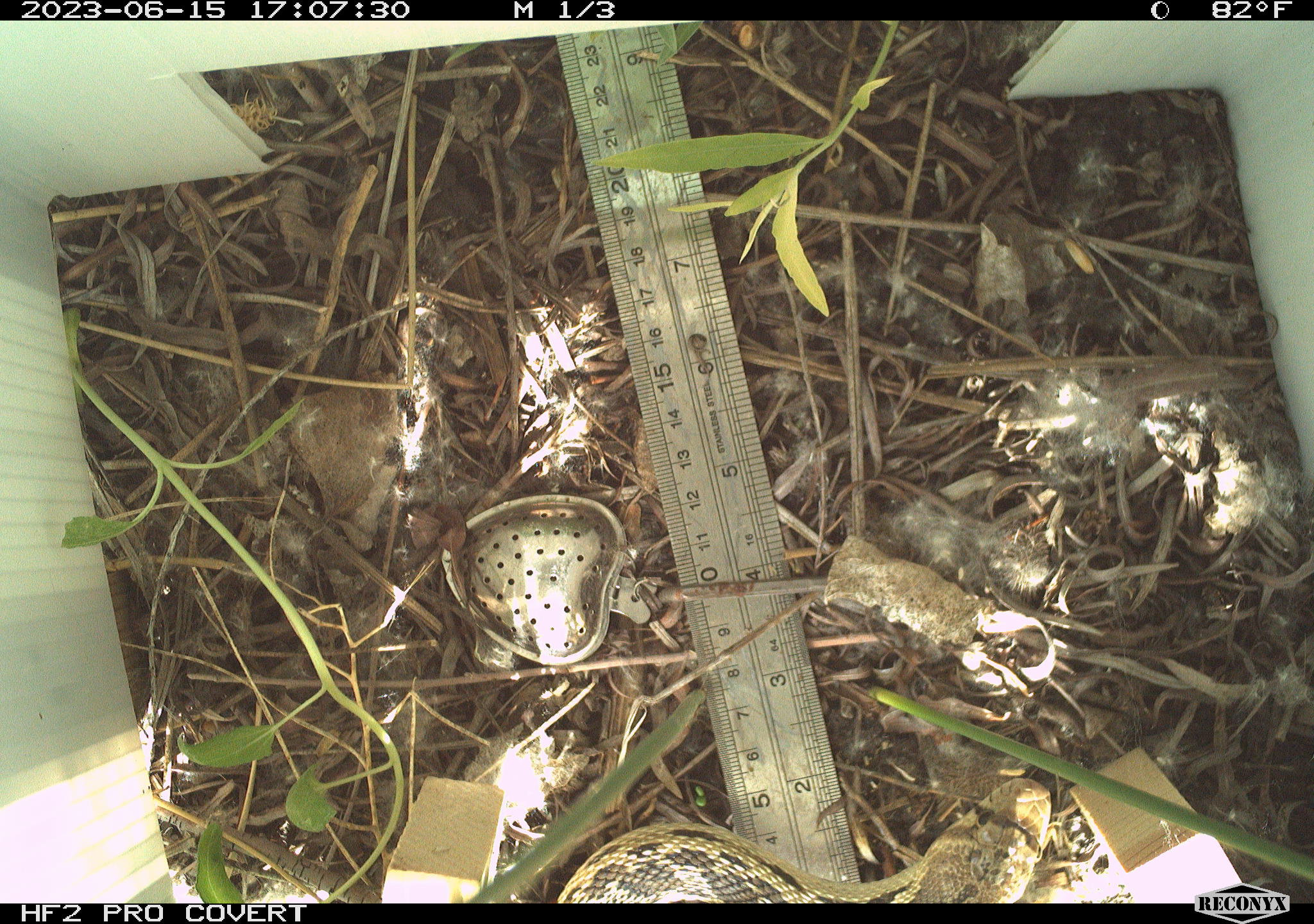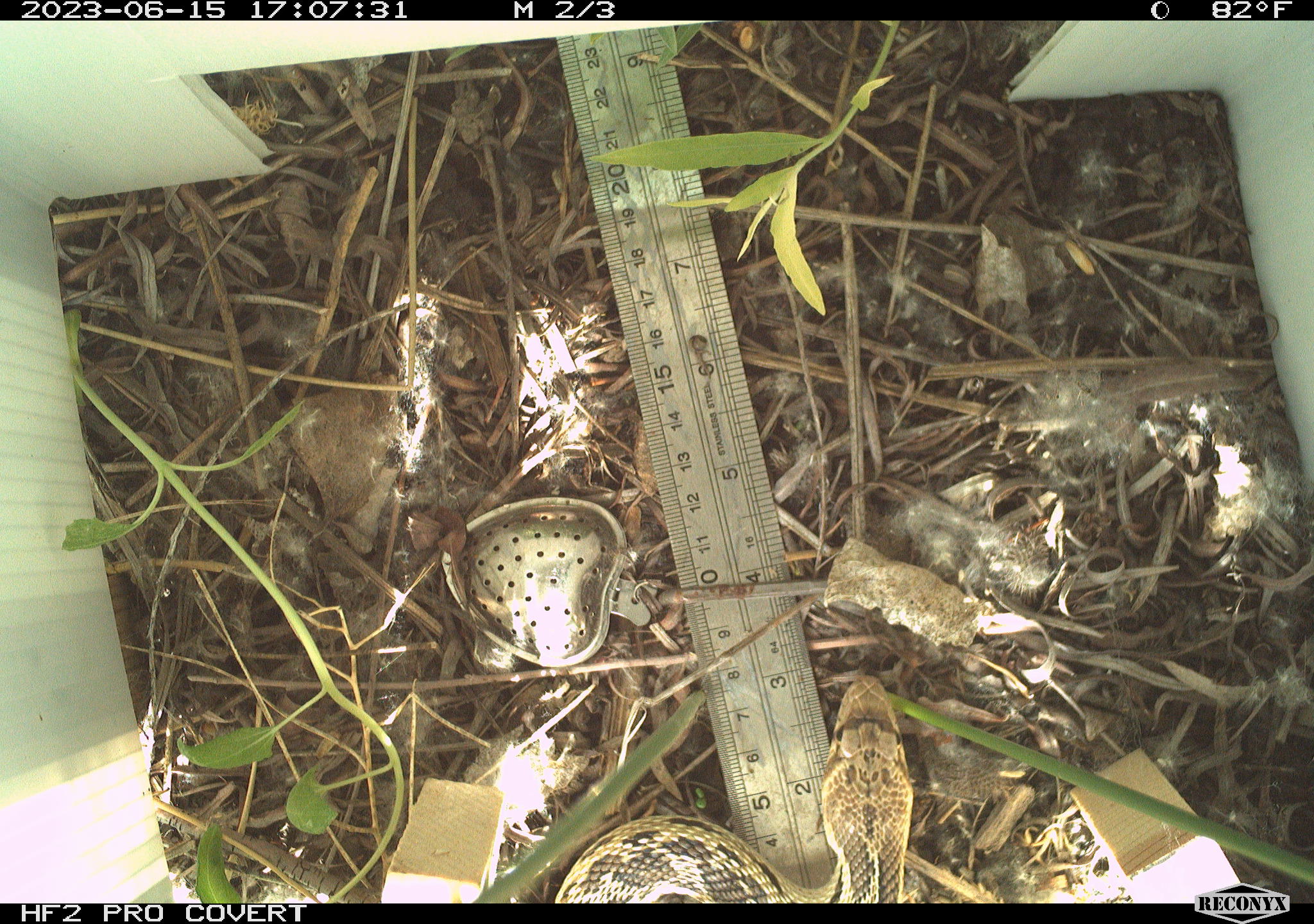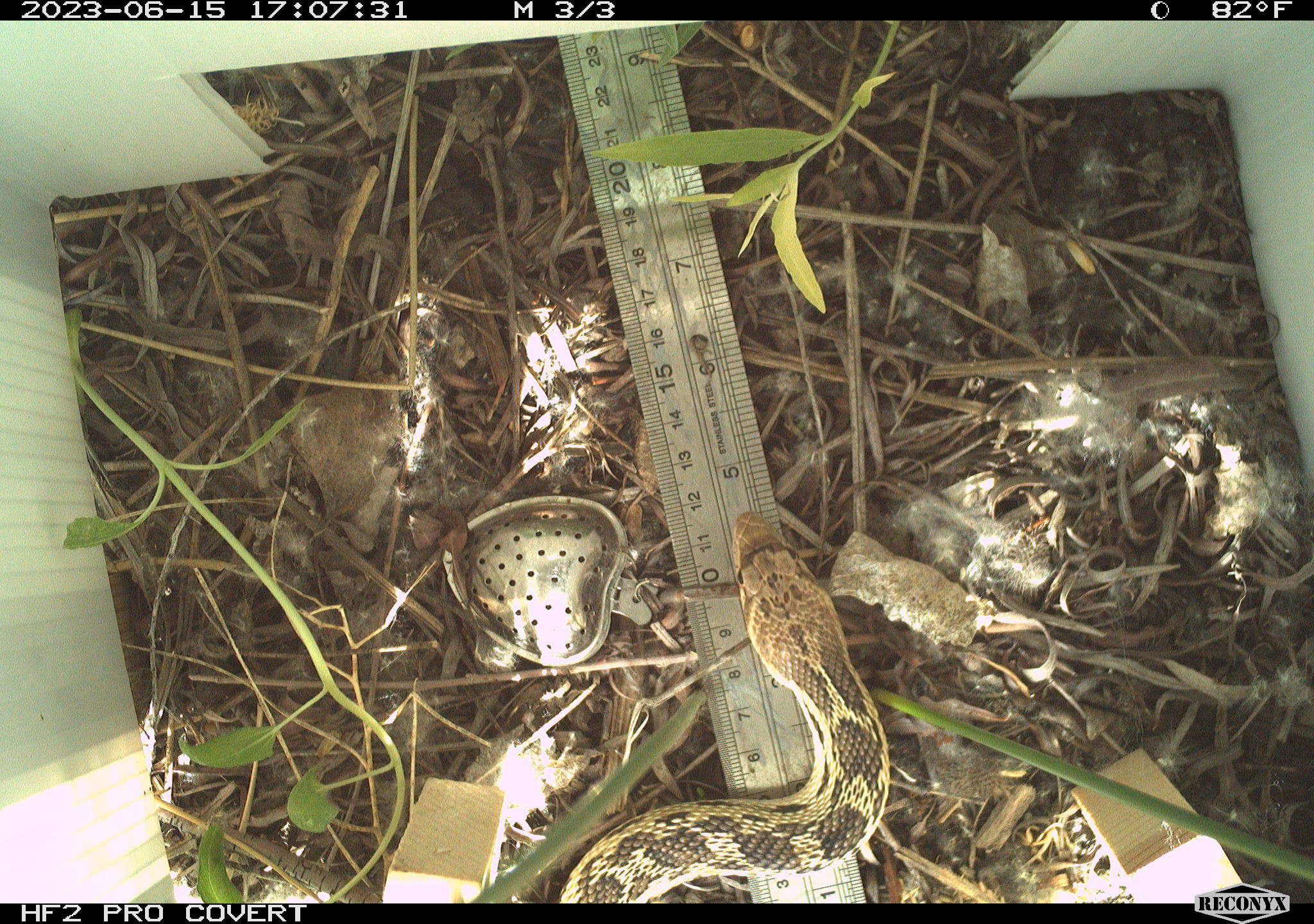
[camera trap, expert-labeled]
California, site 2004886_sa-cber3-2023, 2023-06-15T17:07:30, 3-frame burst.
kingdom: Animalia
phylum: Chordata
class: Reptilia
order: Squamata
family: Colubridae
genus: Pituophis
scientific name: Pituophis catenifer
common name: gophersnake